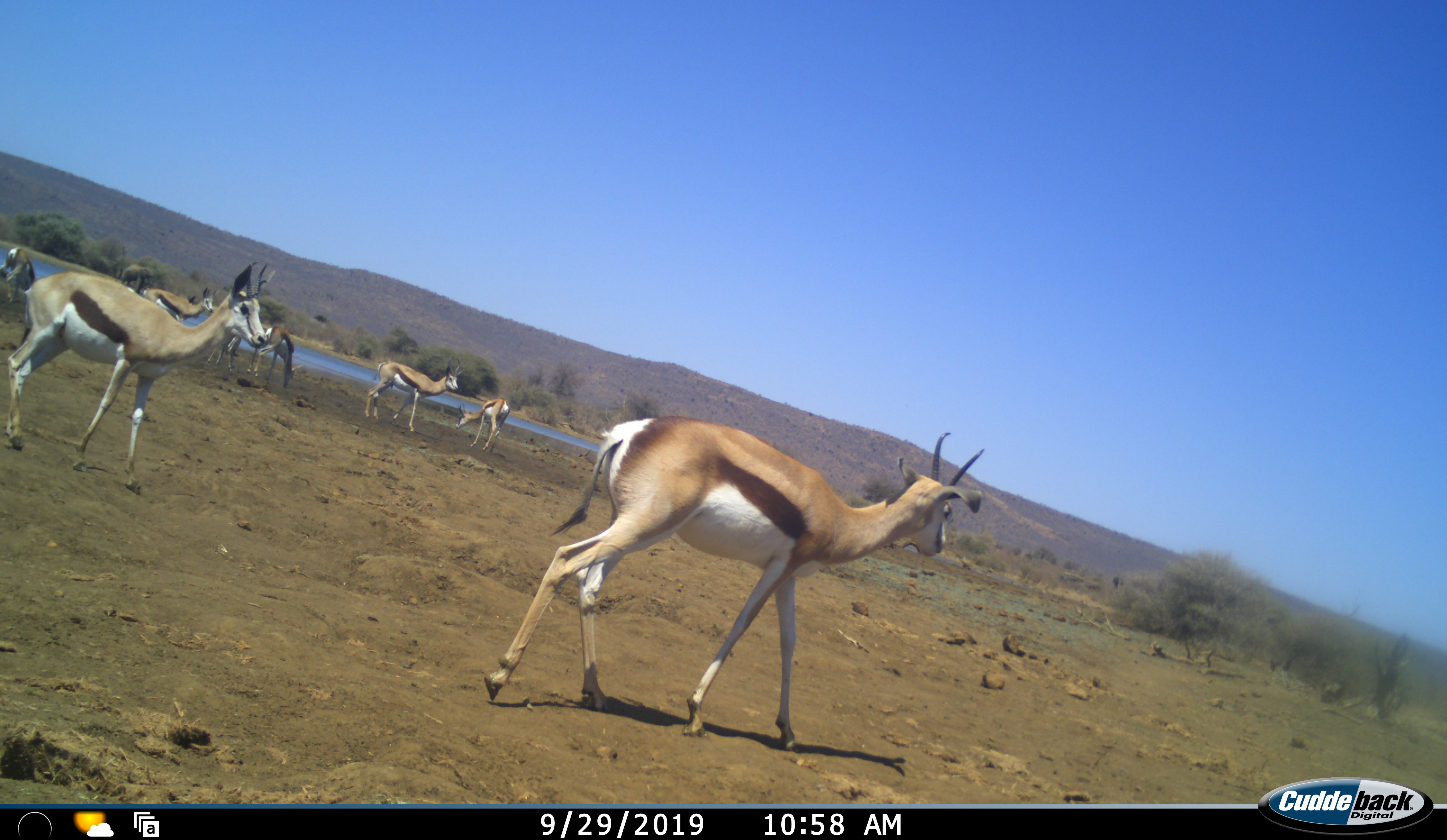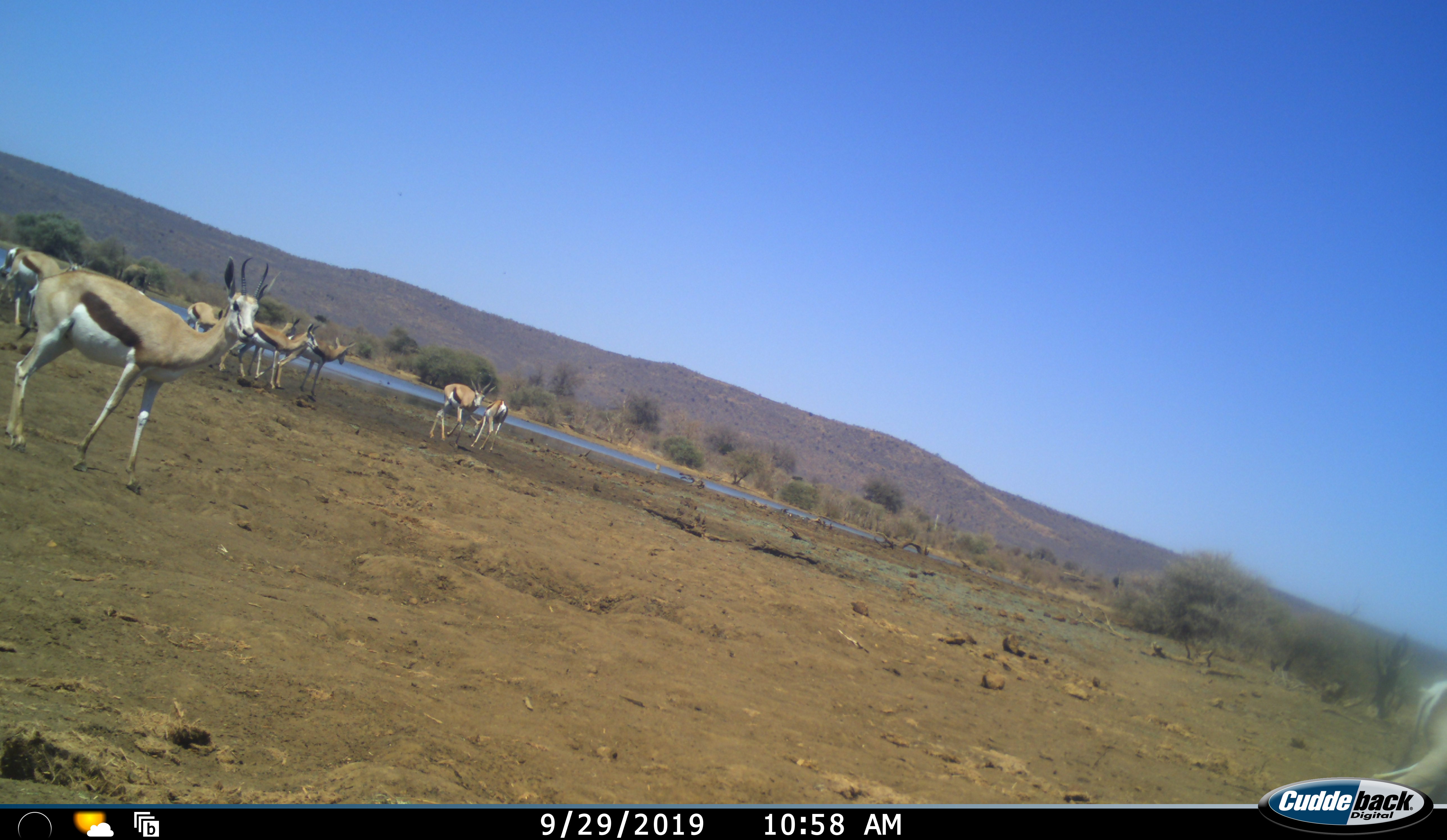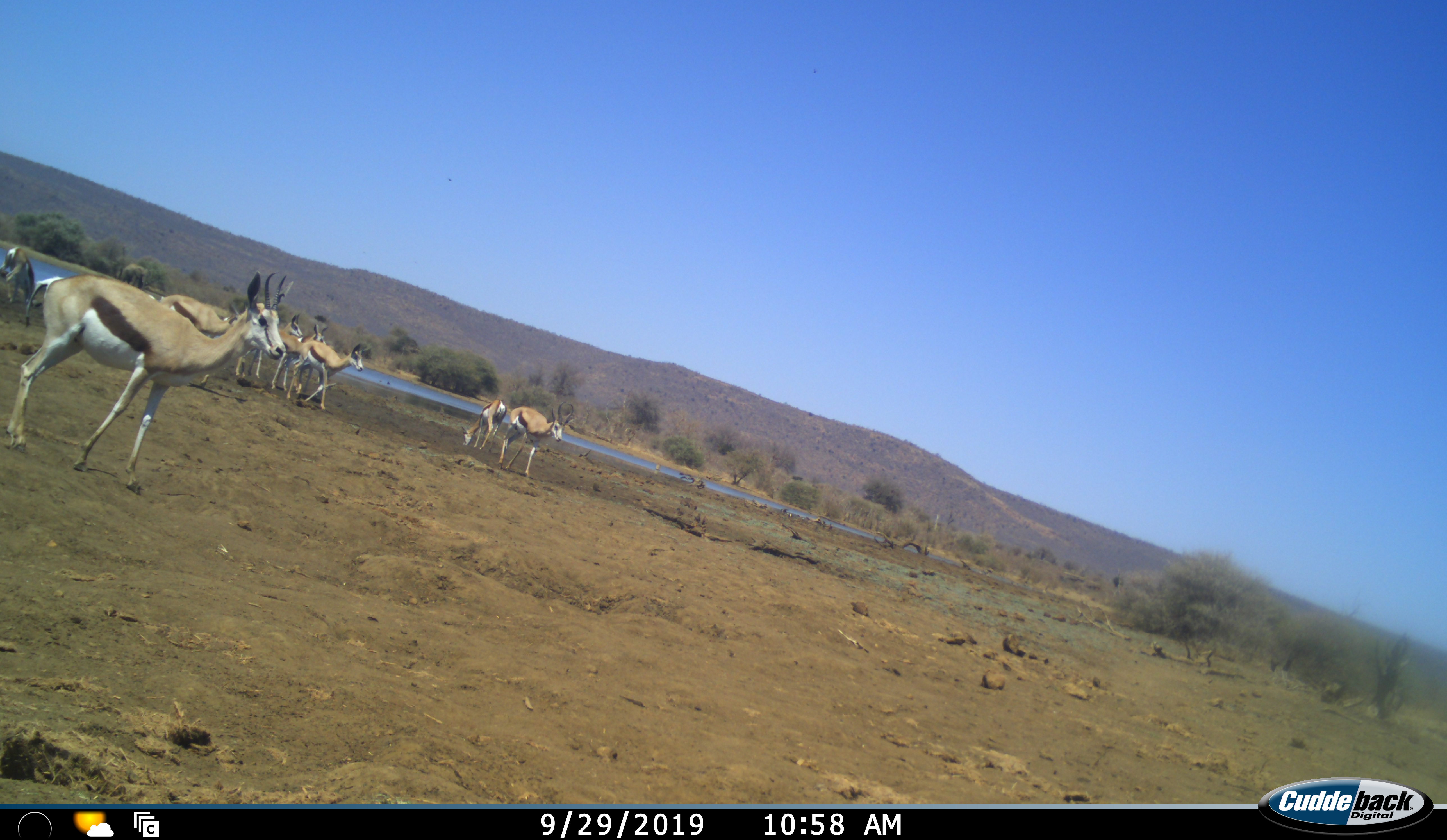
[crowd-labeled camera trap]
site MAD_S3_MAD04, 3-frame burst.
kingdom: Animalia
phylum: Chordata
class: Mammalia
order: Artiodactyla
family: Bovidae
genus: Antidorcas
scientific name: Antidorcas marsupialis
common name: springbok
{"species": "springbok (Antidorcas marsupialis)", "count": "9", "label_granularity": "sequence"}